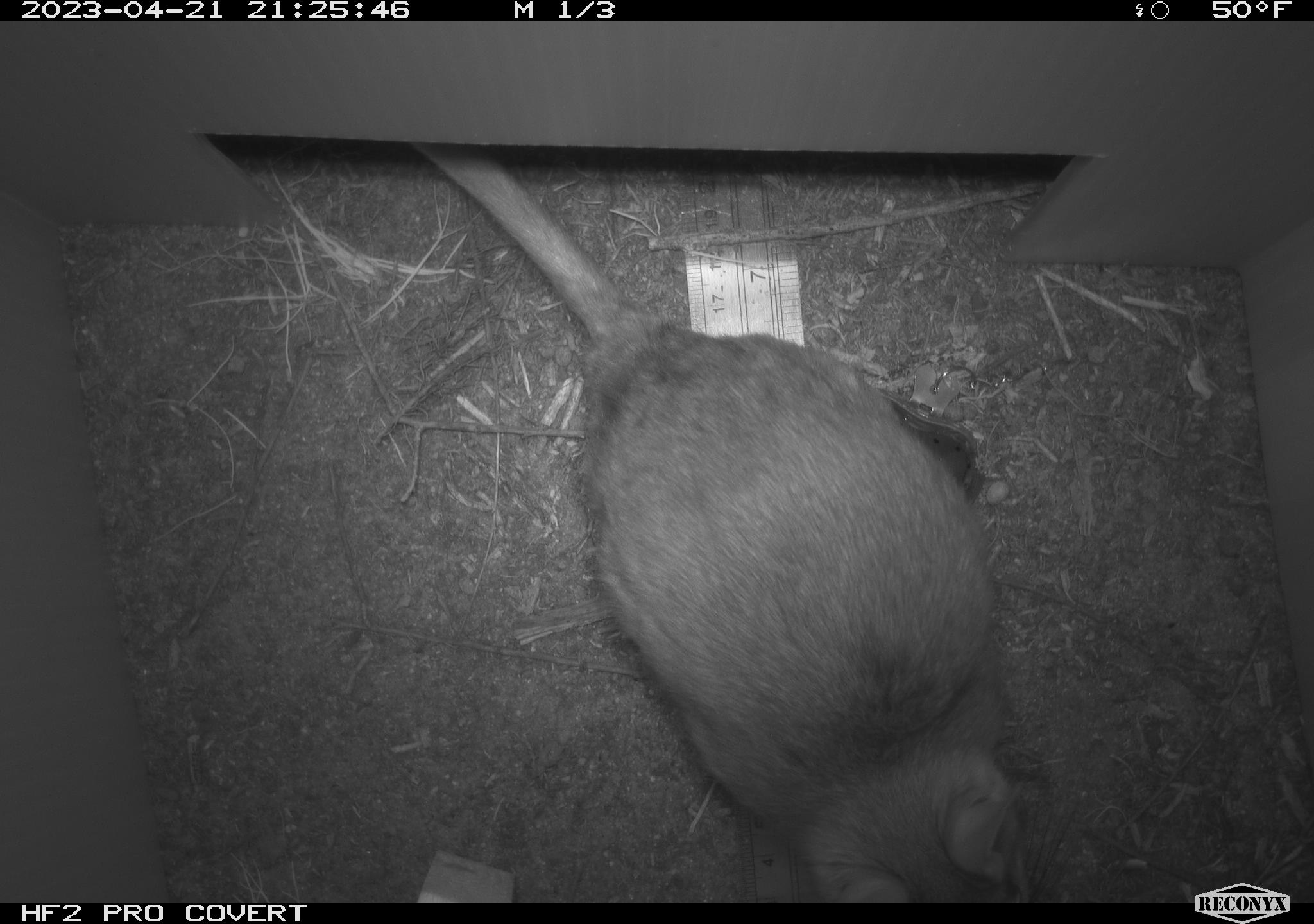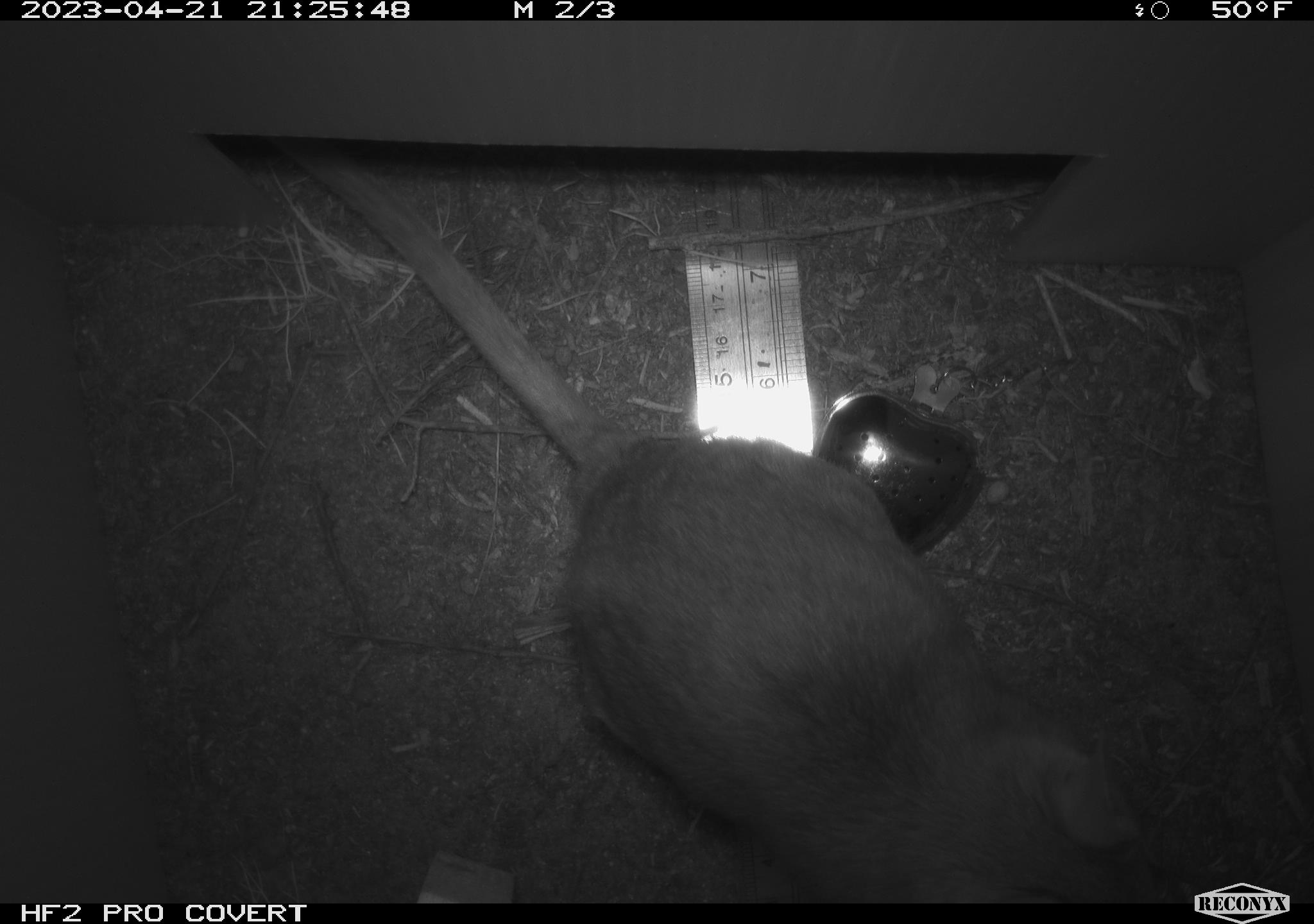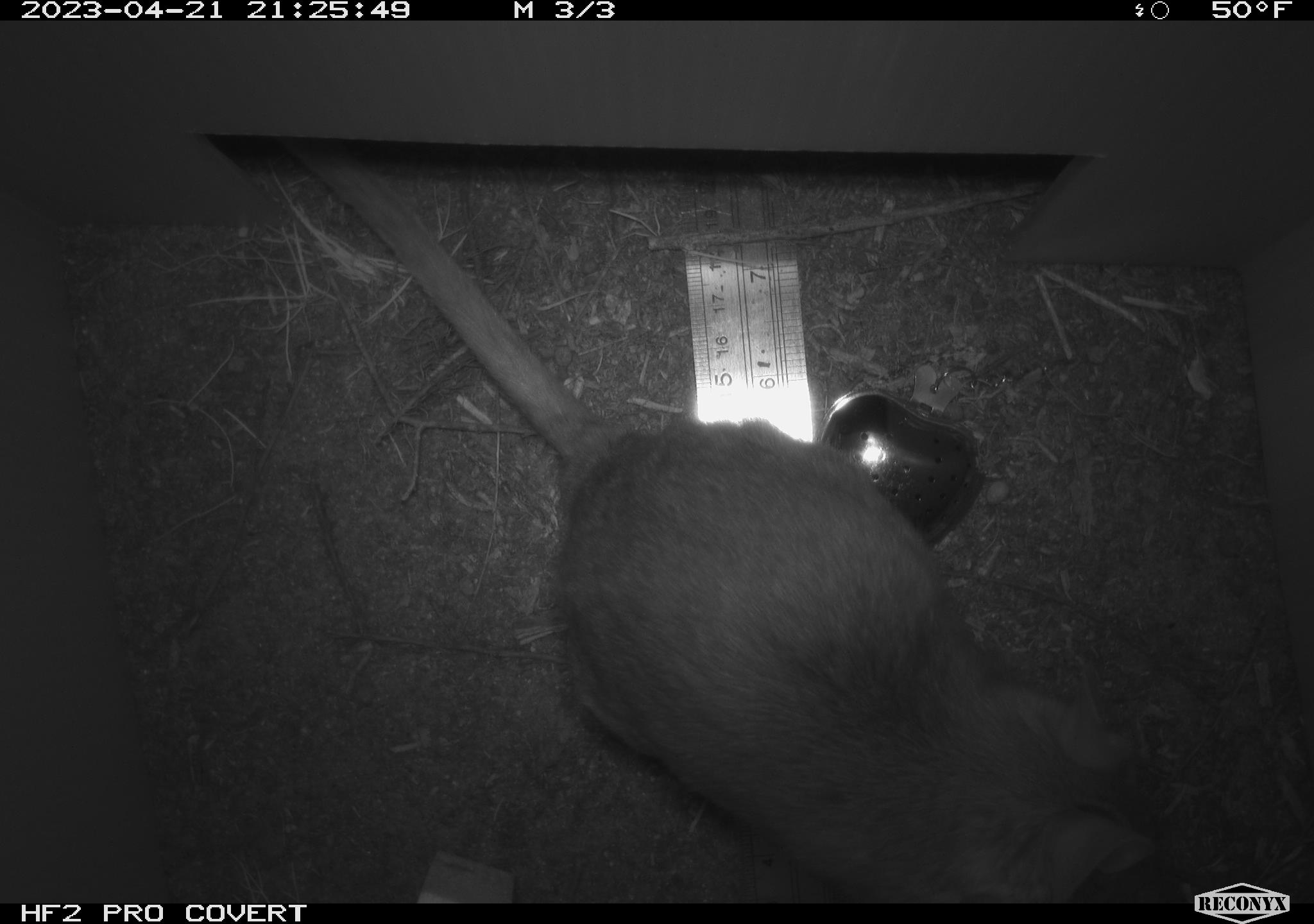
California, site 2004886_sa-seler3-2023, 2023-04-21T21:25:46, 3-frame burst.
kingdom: Animalia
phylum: Chordata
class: Mammalia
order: Rodentia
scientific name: Rodentia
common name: woodrat or rat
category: woodrat or rat species